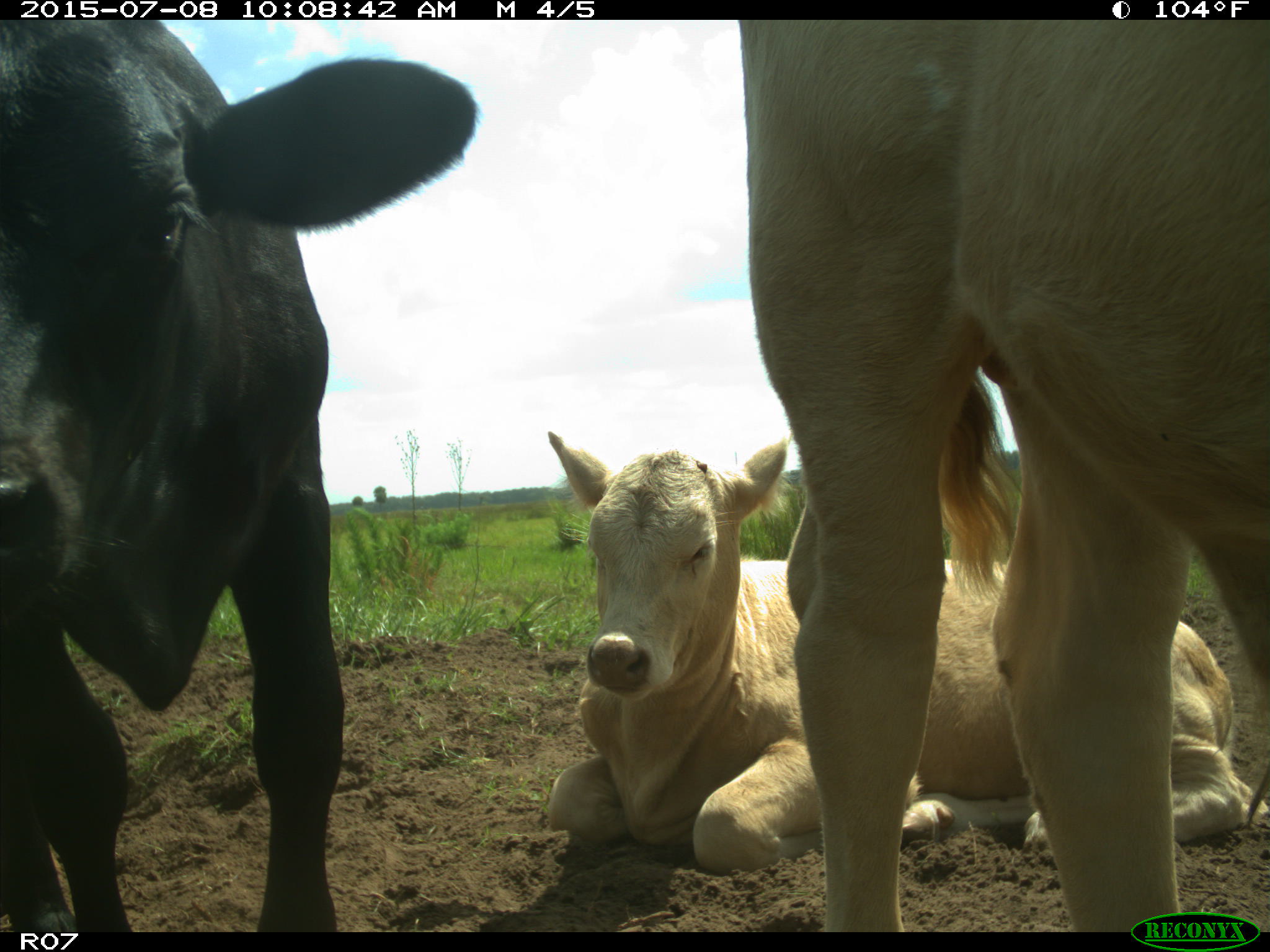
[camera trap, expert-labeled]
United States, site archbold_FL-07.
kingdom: Animalia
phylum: Chordata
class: Mammalia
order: Artiodactyla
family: Bovidae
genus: Bos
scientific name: Bos taurus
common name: domestic cow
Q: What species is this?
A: Bos taurus (domestic cow).